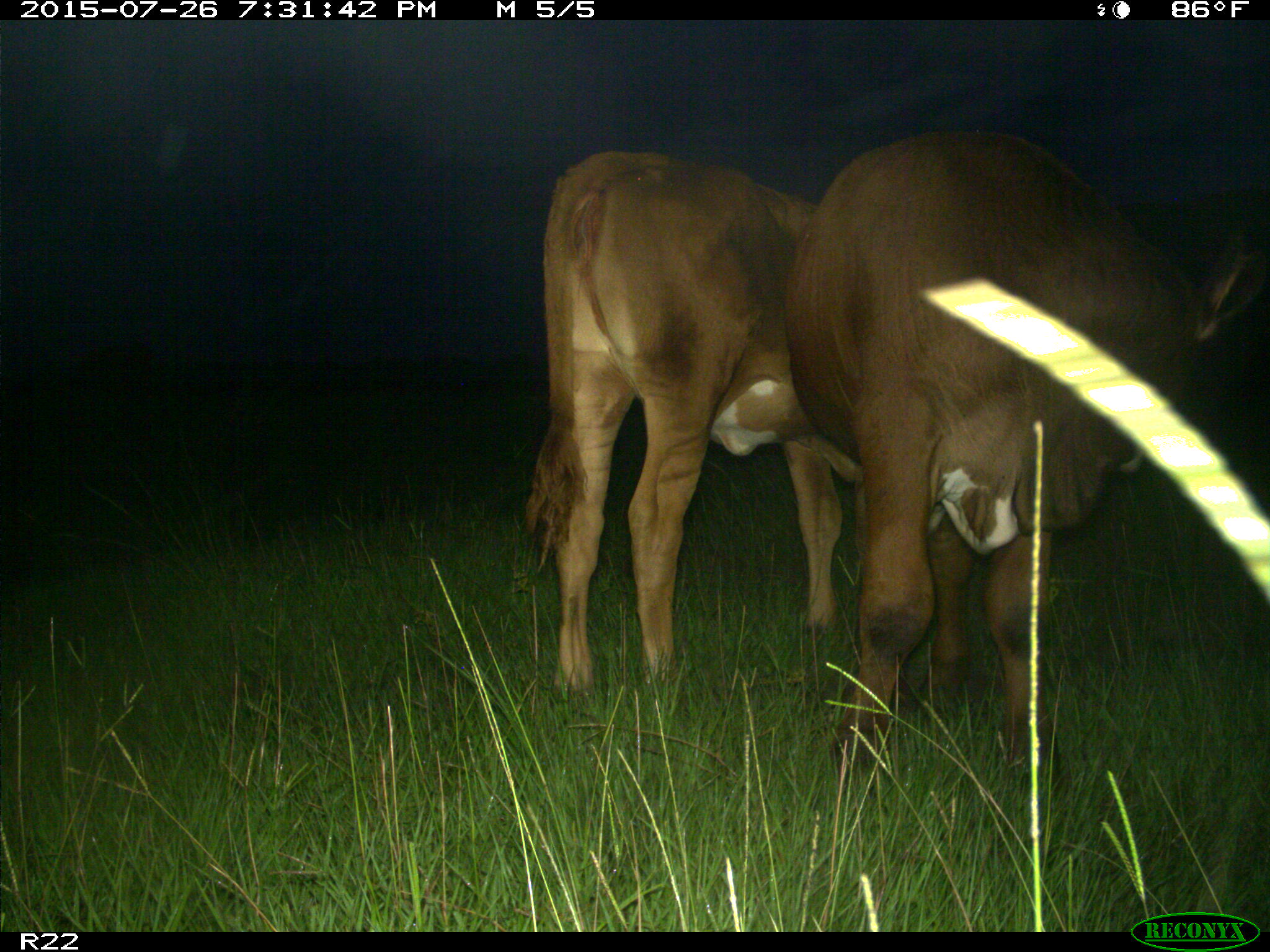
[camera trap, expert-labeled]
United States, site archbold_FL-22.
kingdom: Animalia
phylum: Chordata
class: Mammalia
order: Artiodactyla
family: Bovidae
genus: Bos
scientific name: Bos taurus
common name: domestic cow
Bos taurus (domestic cow).